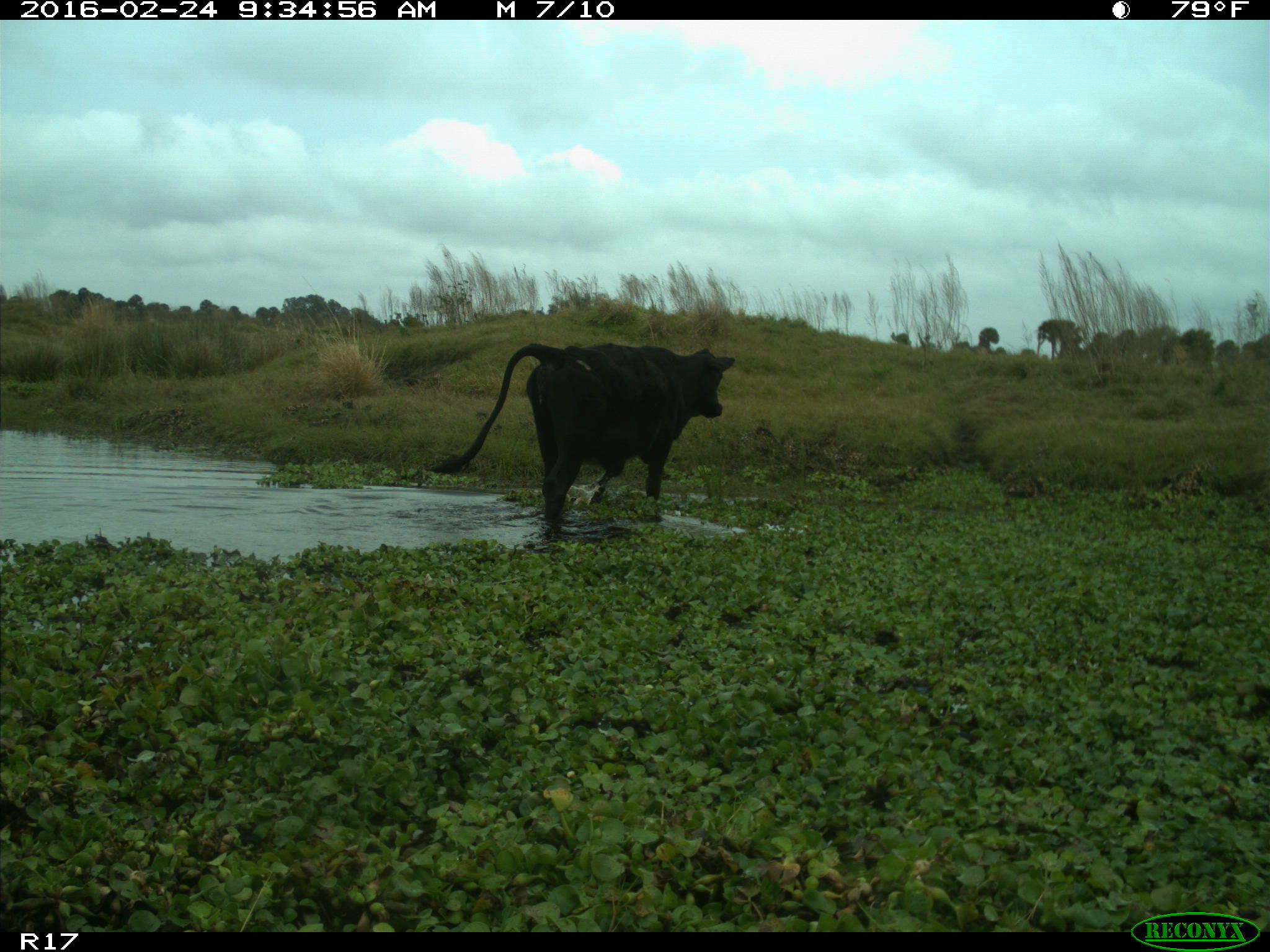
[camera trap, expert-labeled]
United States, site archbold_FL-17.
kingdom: Animalia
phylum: Chordata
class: Mammalia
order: Artiodactyla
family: Bovidae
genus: Bos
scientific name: Bos taurus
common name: domestic cow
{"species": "Bos taurus (domestic cow)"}